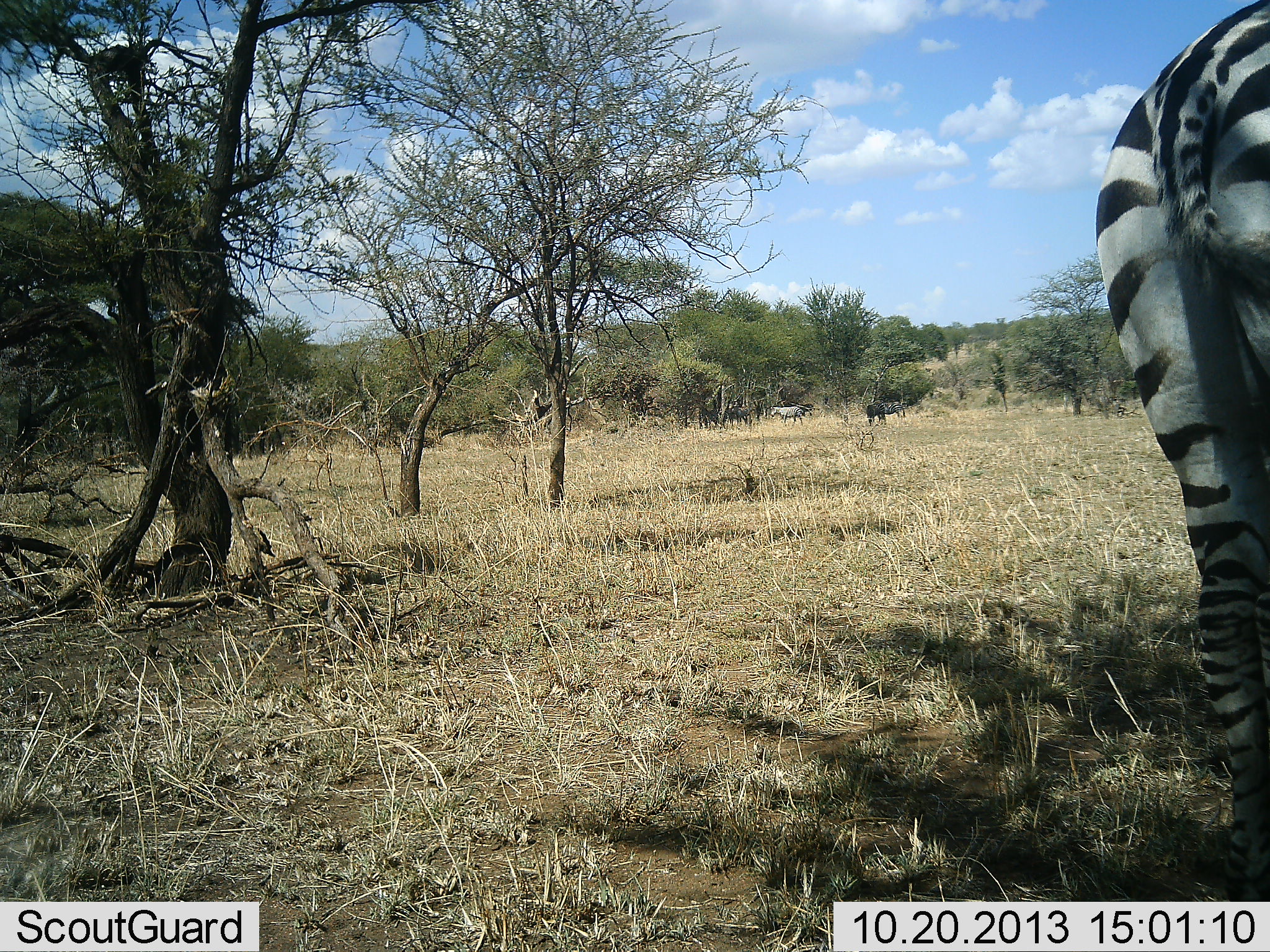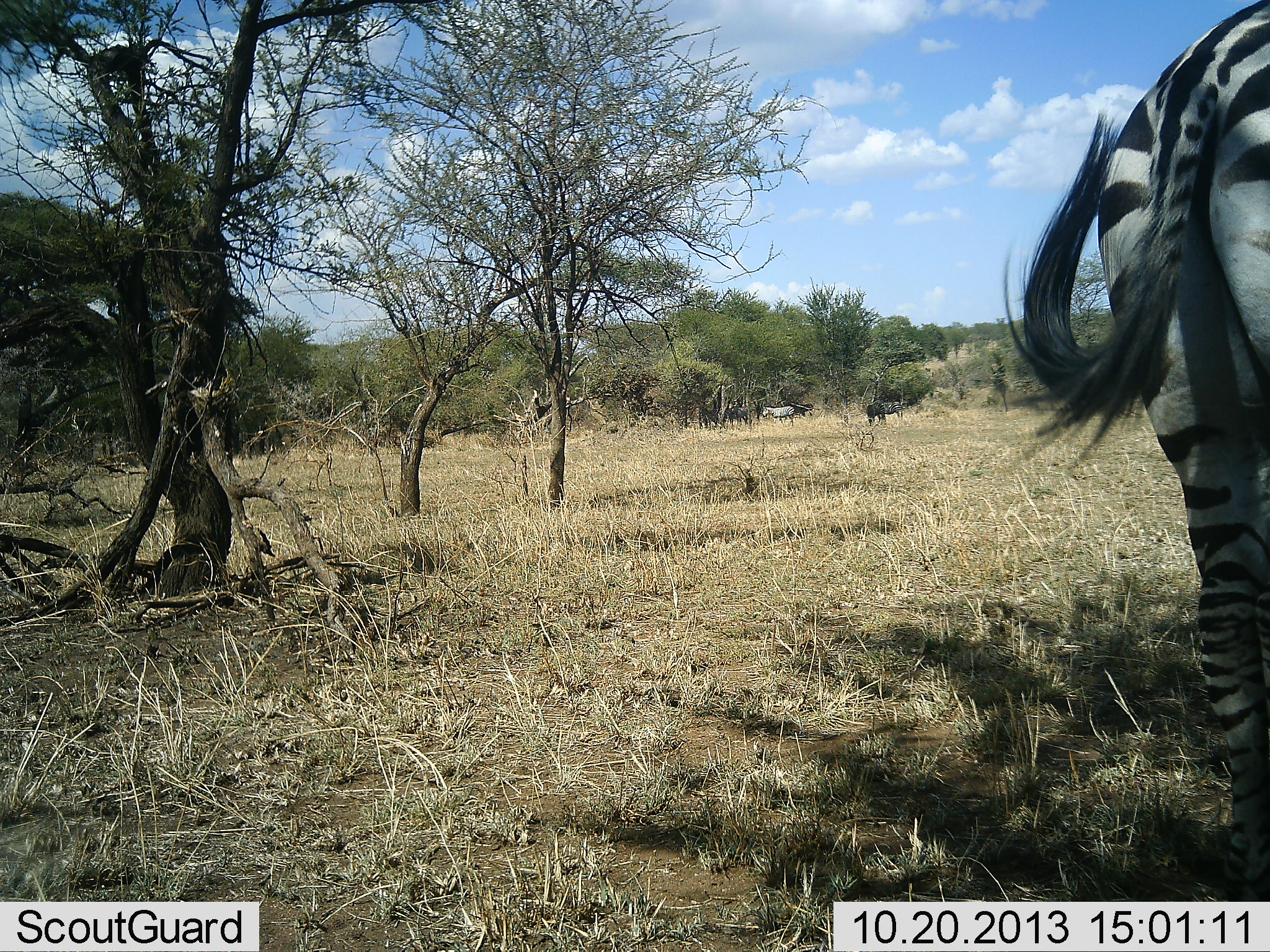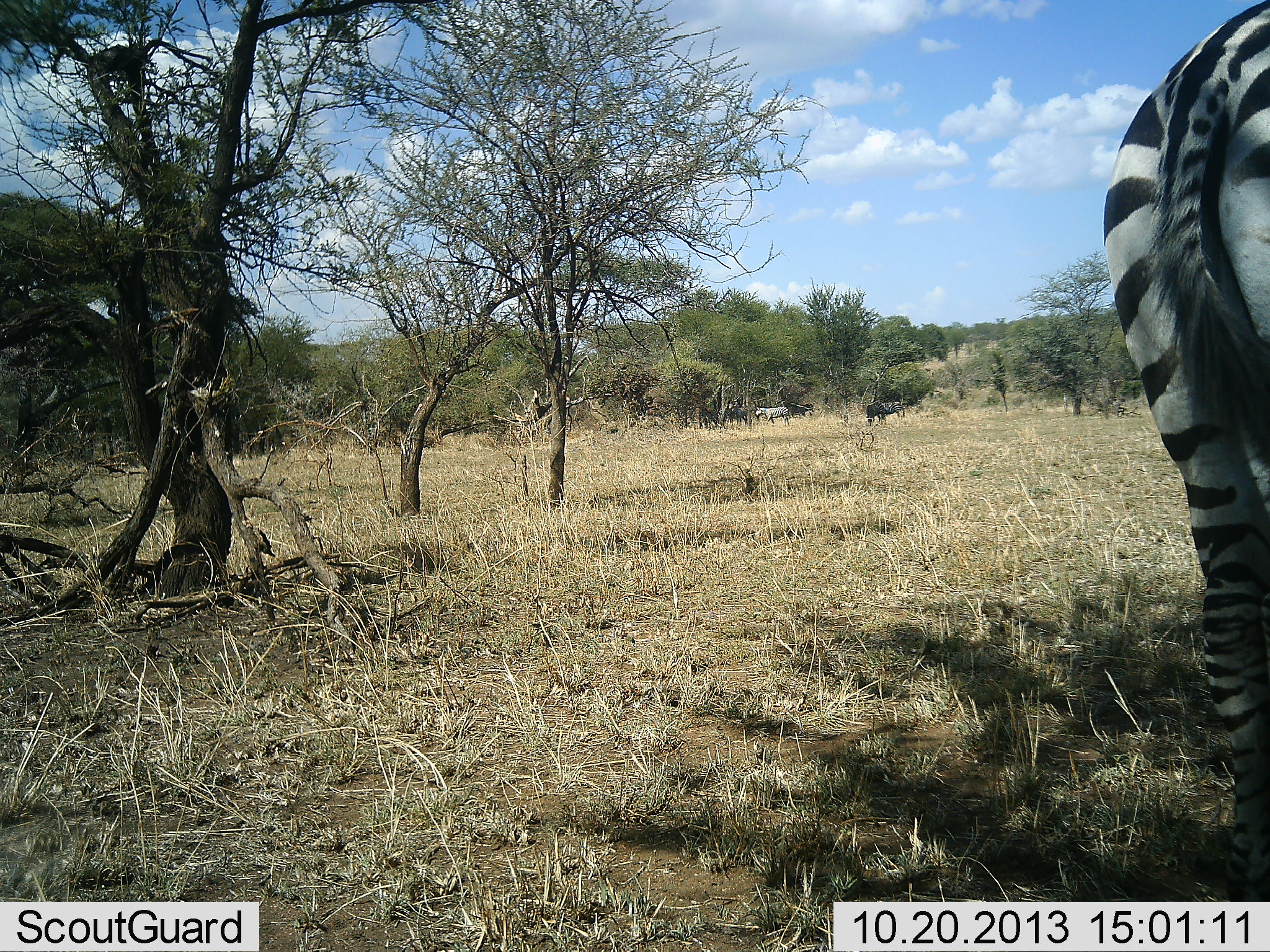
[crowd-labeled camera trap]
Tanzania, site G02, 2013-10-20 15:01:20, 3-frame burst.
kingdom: Animalia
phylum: Chordata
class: Mammalia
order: Perissodactyla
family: Equidae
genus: Equus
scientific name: Equus quagga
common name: plains zebra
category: zebra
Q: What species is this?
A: Zebra (plains zebra) (Equus quagga).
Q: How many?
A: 2.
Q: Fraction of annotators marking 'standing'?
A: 85%.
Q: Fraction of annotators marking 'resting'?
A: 3%.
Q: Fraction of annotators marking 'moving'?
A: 45%.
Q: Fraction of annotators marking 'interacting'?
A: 0%.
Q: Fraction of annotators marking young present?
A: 0%.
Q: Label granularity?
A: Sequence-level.